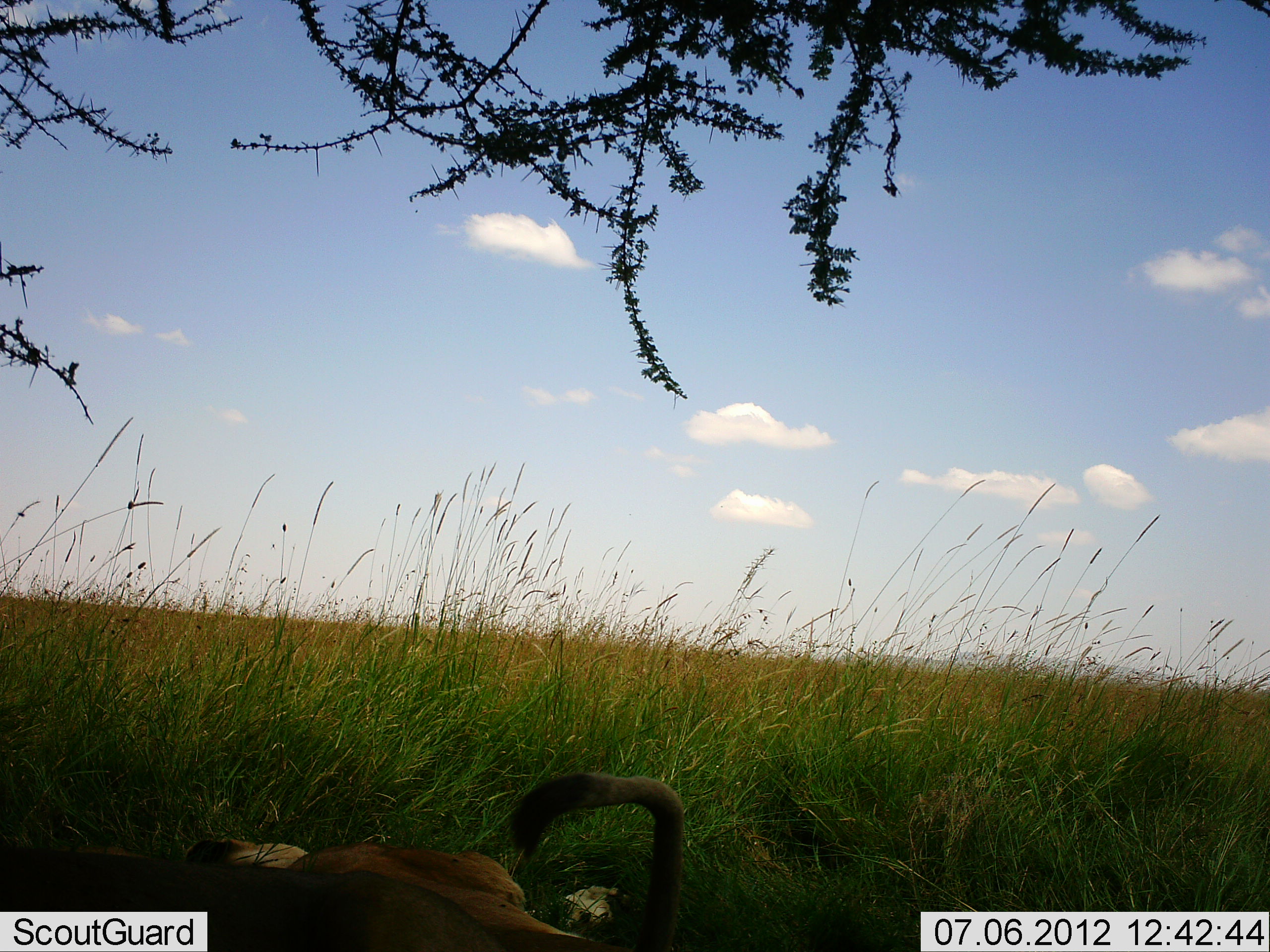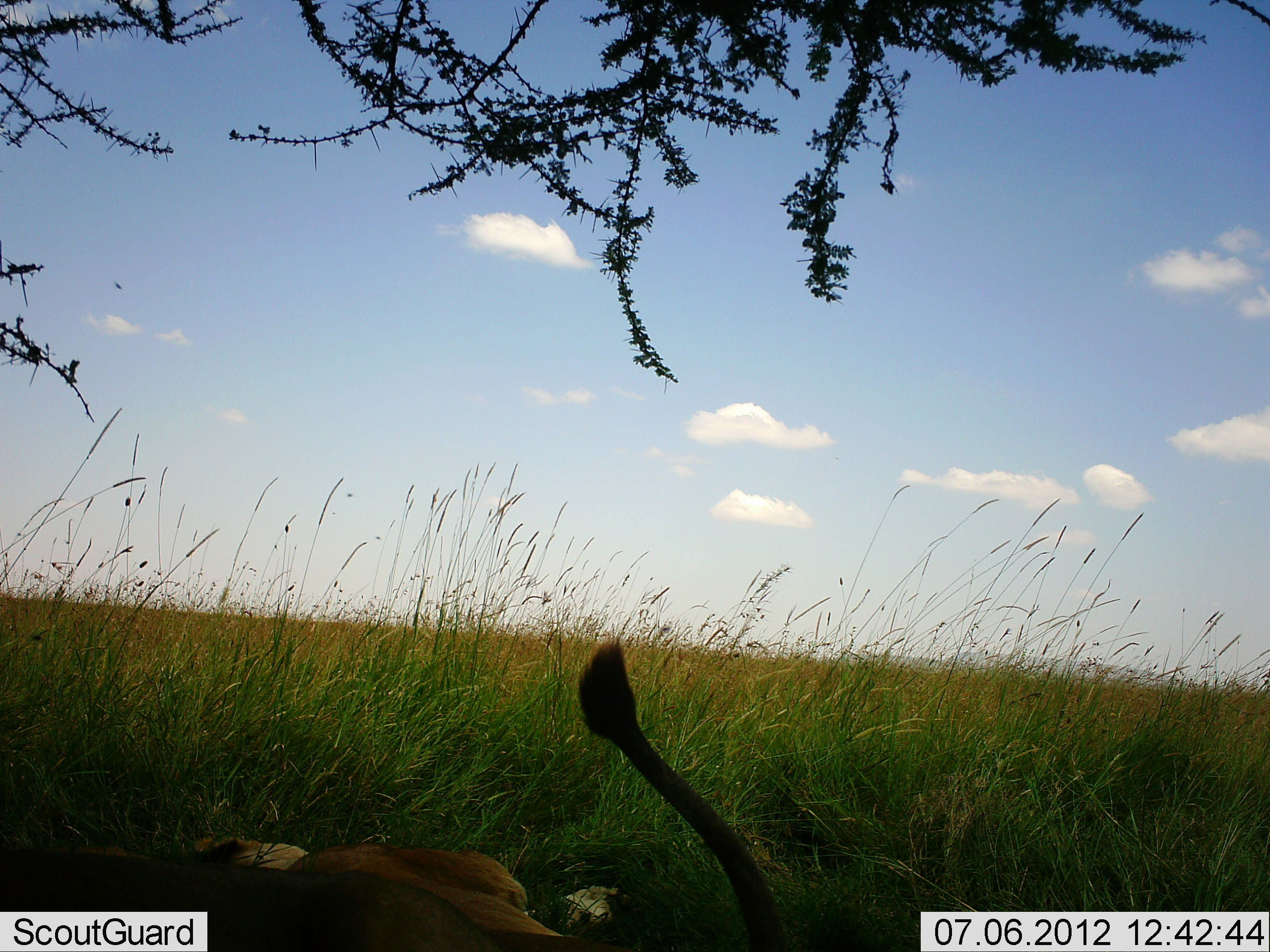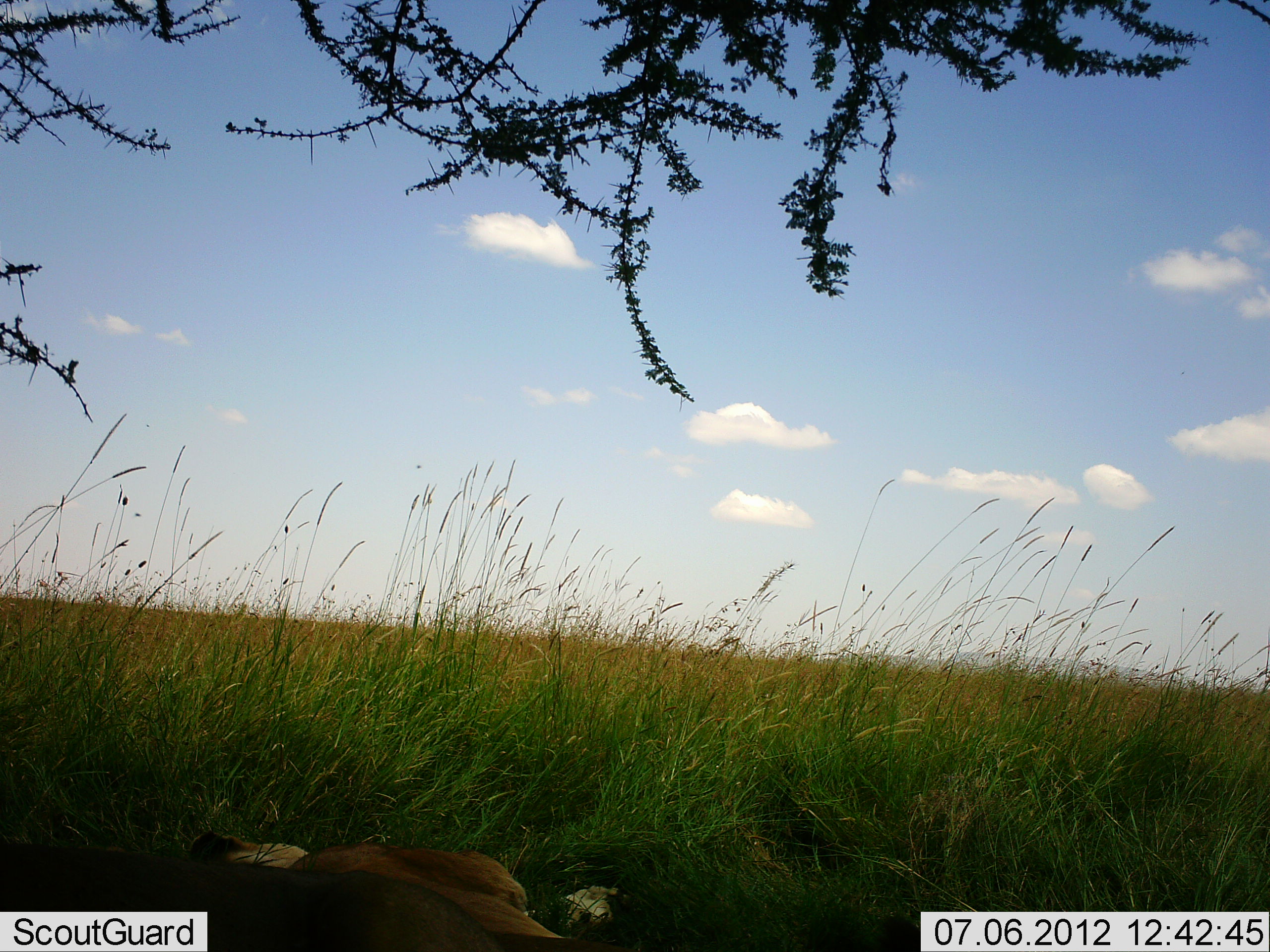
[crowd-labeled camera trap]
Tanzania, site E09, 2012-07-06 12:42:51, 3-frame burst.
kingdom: Animalia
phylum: Chordata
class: Mammalia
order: Carnivora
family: Felidae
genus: Panthera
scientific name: Panthera leo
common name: lion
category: lionfemale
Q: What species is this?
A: Lionfemale (lion) (Panthera leo).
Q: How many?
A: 2.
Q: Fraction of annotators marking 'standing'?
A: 0%.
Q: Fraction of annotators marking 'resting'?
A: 100%.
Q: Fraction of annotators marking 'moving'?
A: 0%.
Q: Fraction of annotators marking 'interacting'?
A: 0%.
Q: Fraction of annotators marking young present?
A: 10%.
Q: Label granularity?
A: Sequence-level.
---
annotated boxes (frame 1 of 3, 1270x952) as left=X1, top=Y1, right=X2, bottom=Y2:
animal: left=0, top=762, right=685, bottom=952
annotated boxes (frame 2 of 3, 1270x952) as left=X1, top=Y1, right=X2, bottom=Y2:
animal: left=0, top=629, right=795, bottom=952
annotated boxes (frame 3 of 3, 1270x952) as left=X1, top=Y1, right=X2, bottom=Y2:
animal: left=0, top=823, right=642, bottom=952